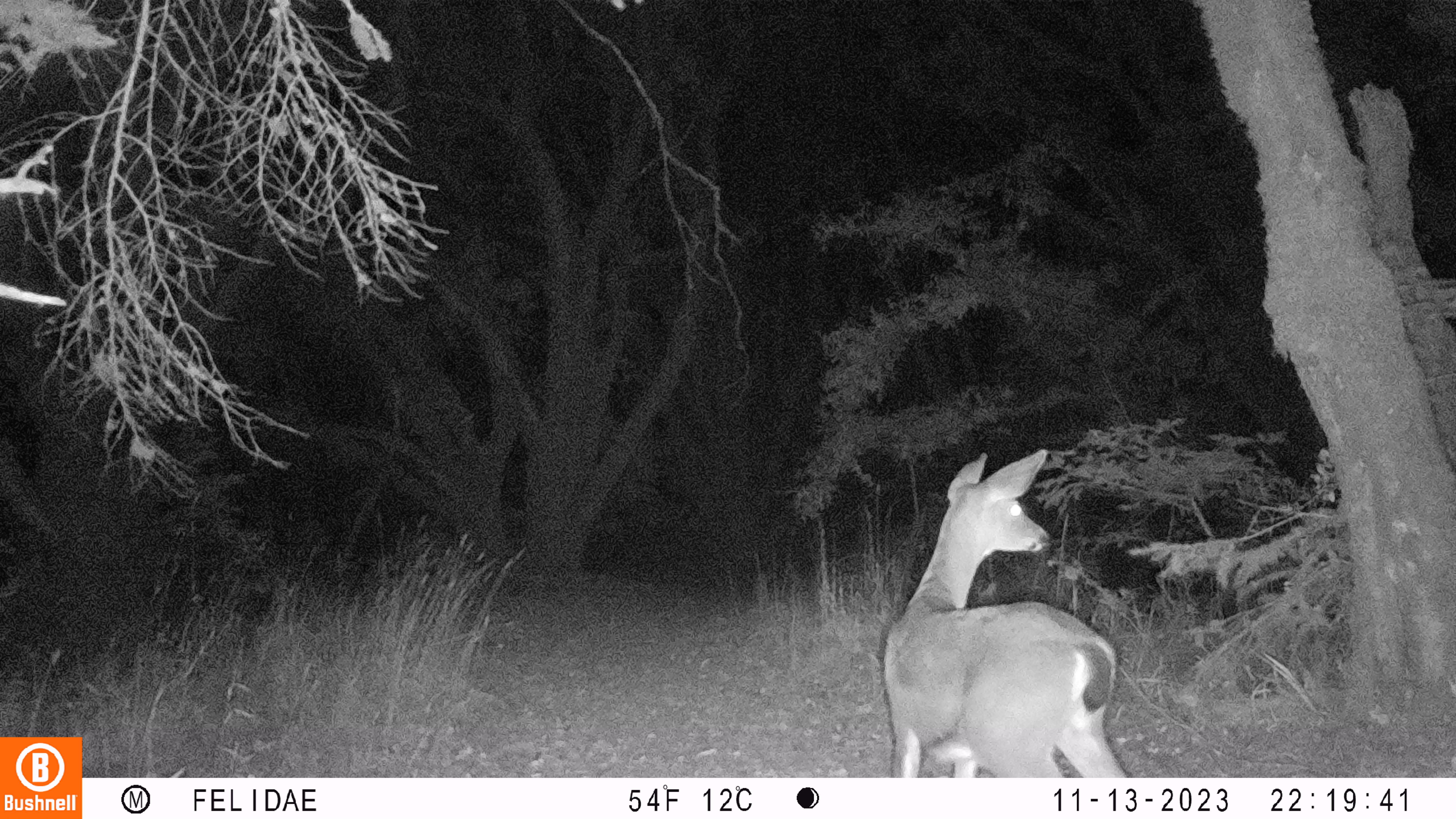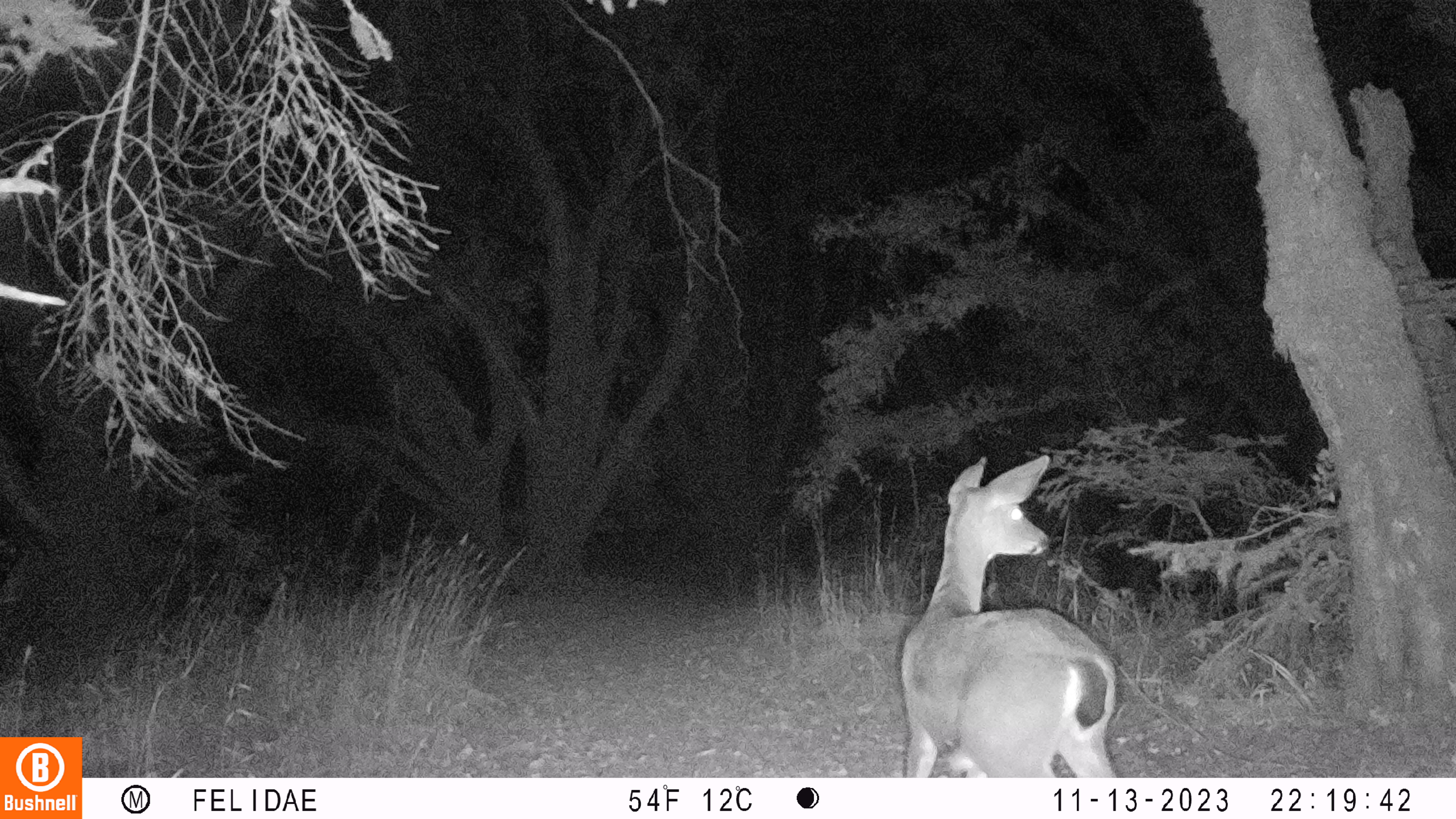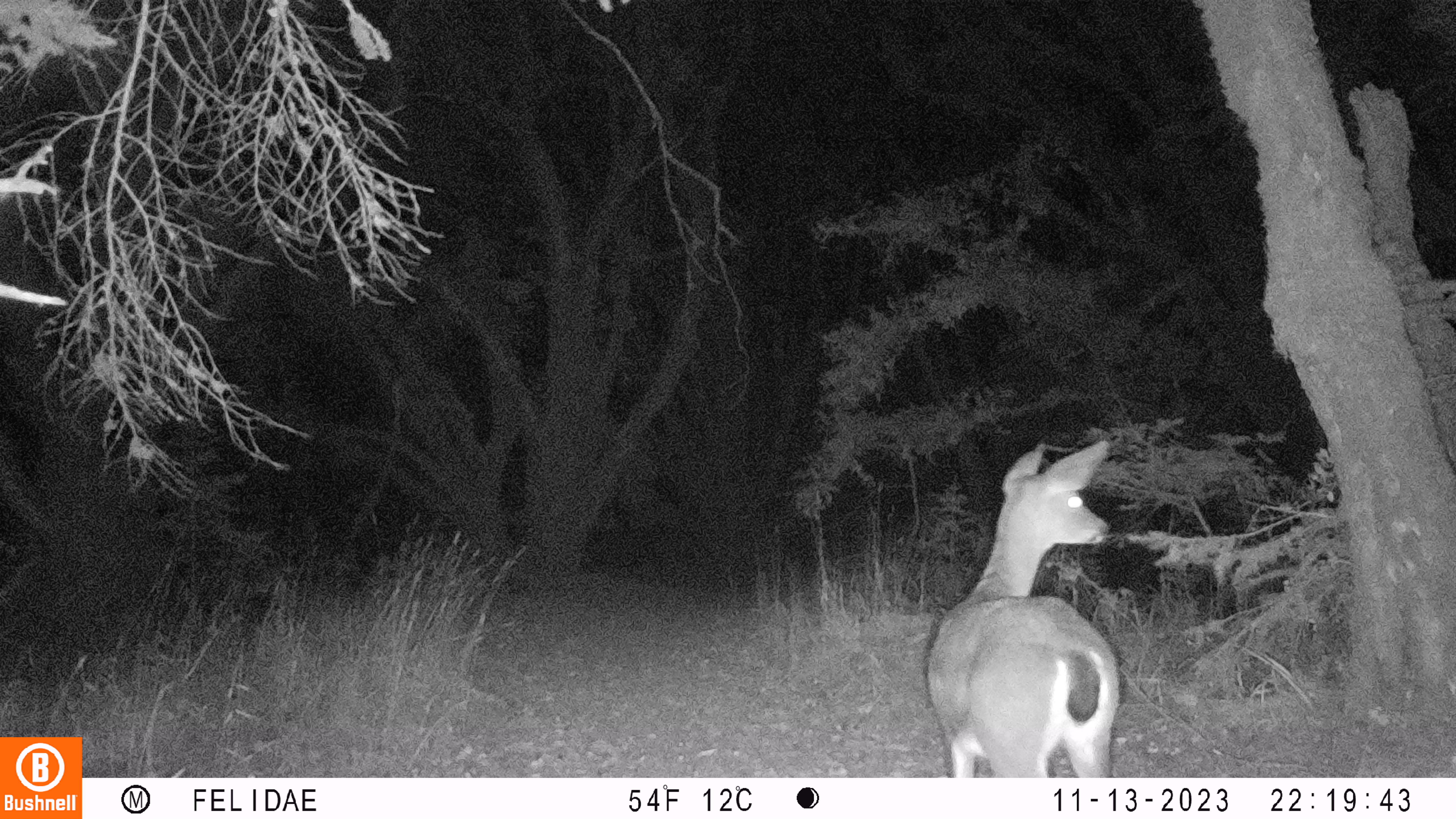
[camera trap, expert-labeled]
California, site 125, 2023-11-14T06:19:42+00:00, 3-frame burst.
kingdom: Animalia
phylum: Chordata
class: Mammalia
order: Artiodactyla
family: Cervidae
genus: Odocoileus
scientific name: Odocoileus hemionus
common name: mule deer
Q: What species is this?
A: Mule deer (Odocoileus hemionus).